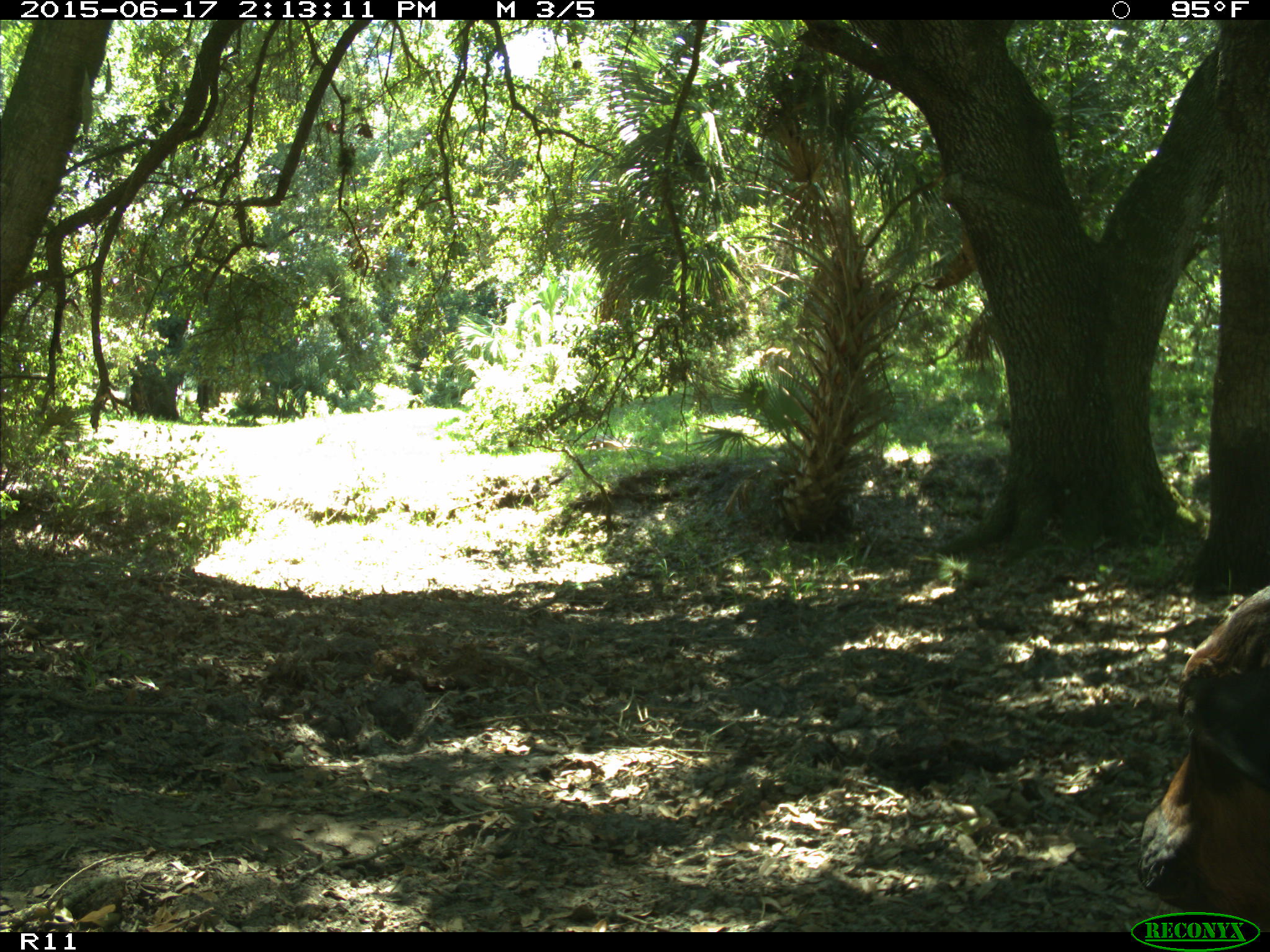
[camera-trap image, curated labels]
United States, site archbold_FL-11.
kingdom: Animalia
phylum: Chordata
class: Mammalia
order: Artiodactyla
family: Bovidae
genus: Bos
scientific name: Bos taurus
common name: domestic cow